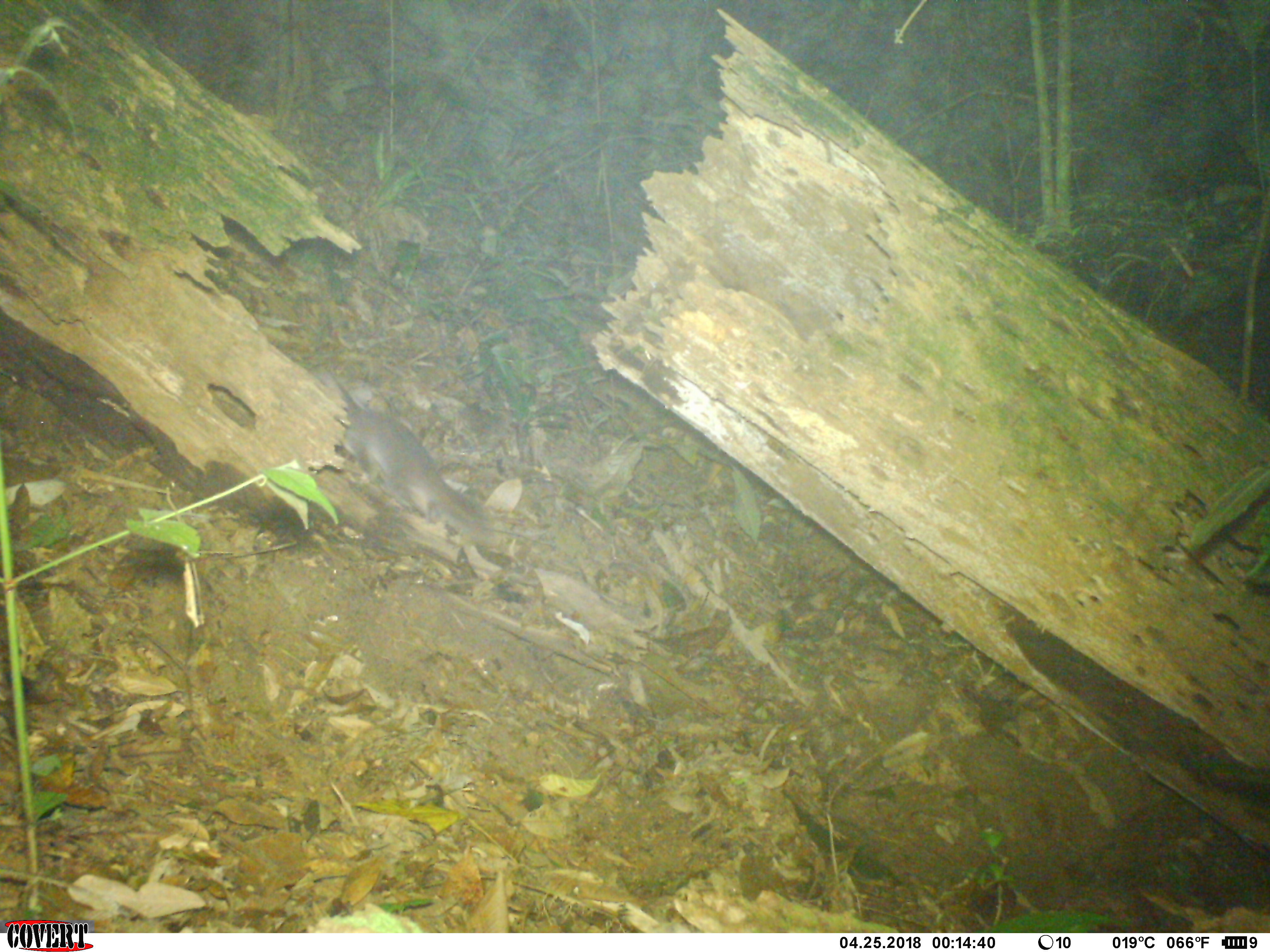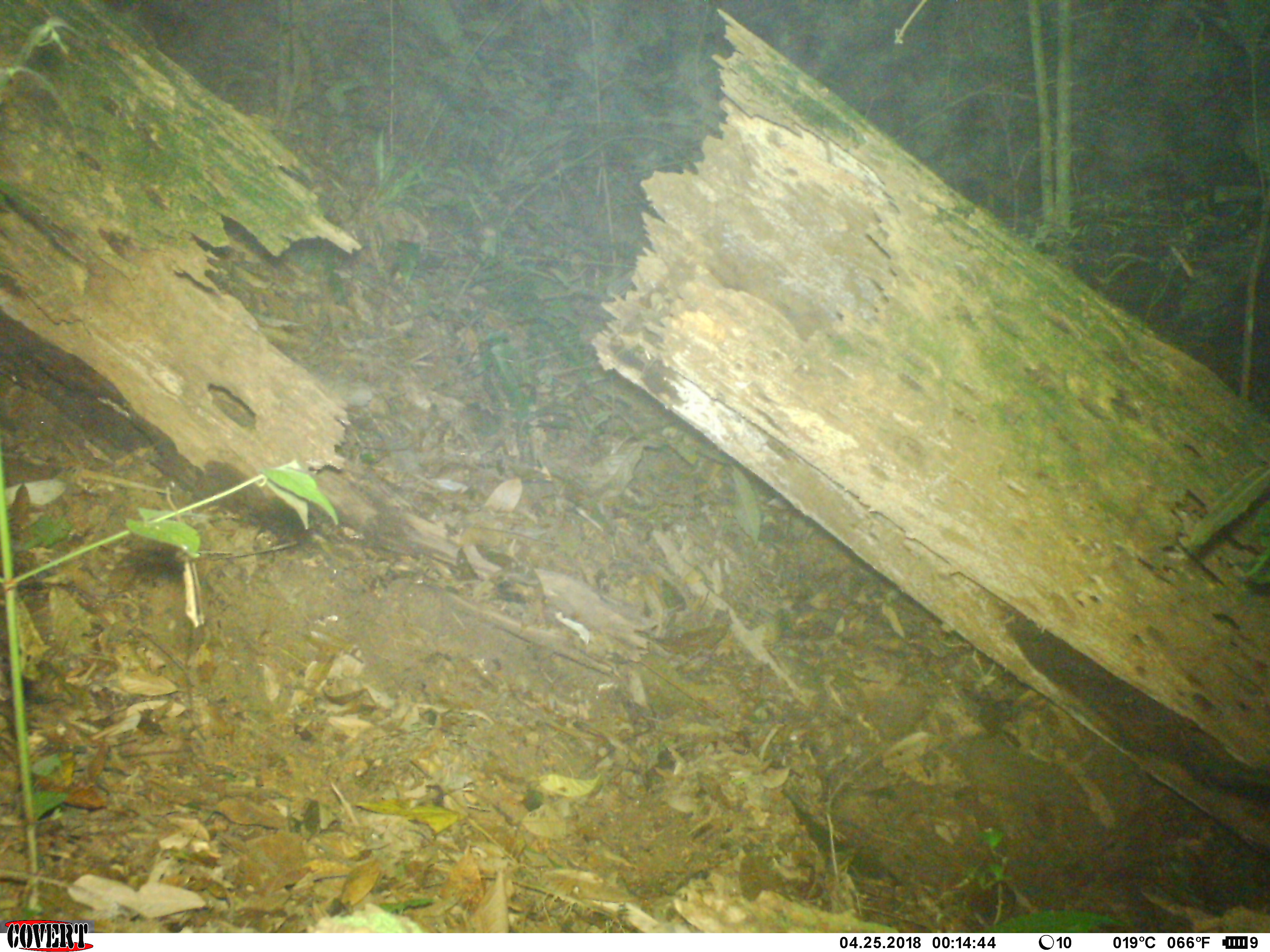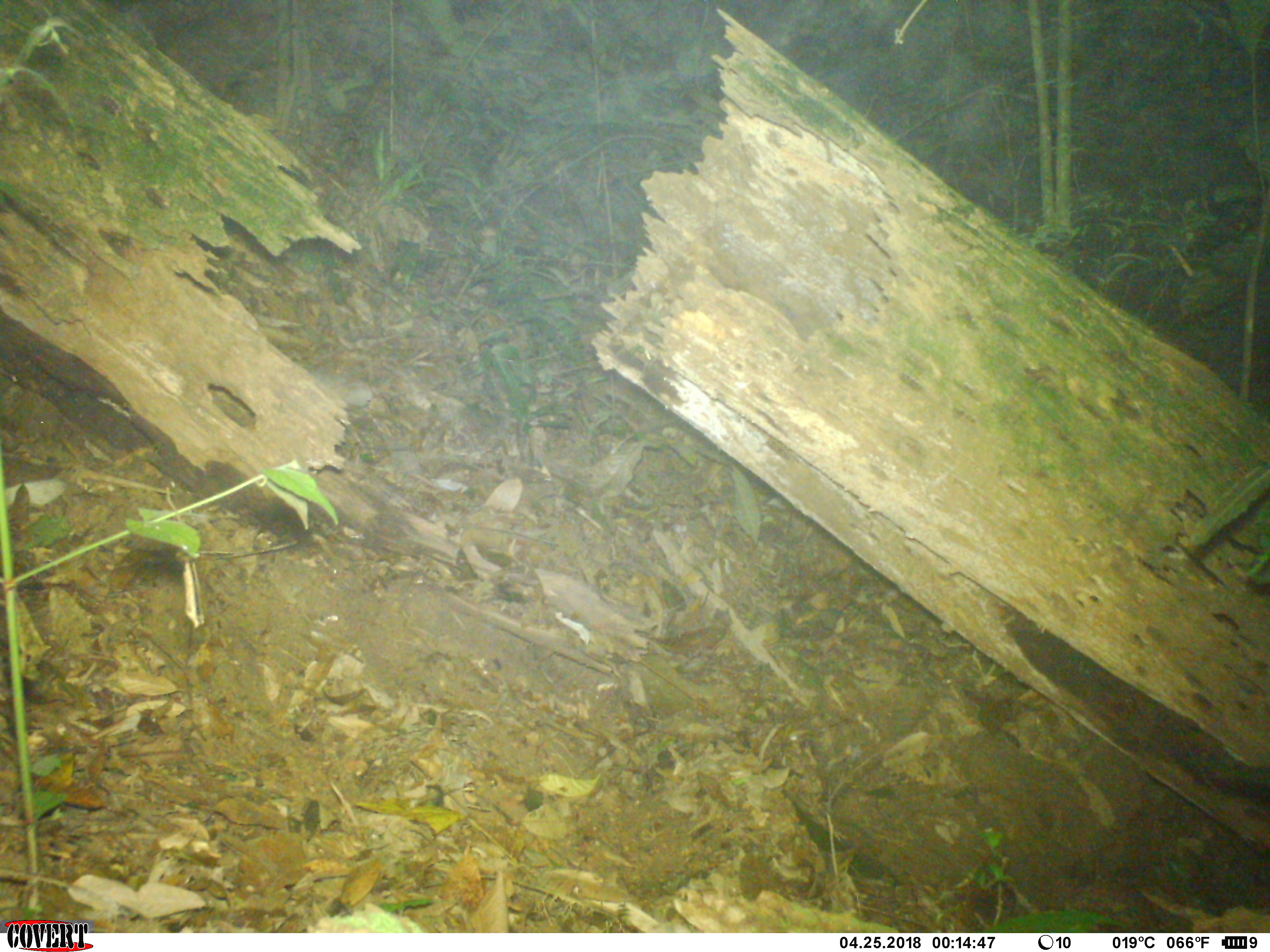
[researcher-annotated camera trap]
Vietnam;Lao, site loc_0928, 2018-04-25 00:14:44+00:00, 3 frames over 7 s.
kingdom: Animalia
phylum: Chordata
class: Mammalia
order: Carnivora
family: Mustelidae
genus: Melogale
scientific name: Melogale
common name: ferret badger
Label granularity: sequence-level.